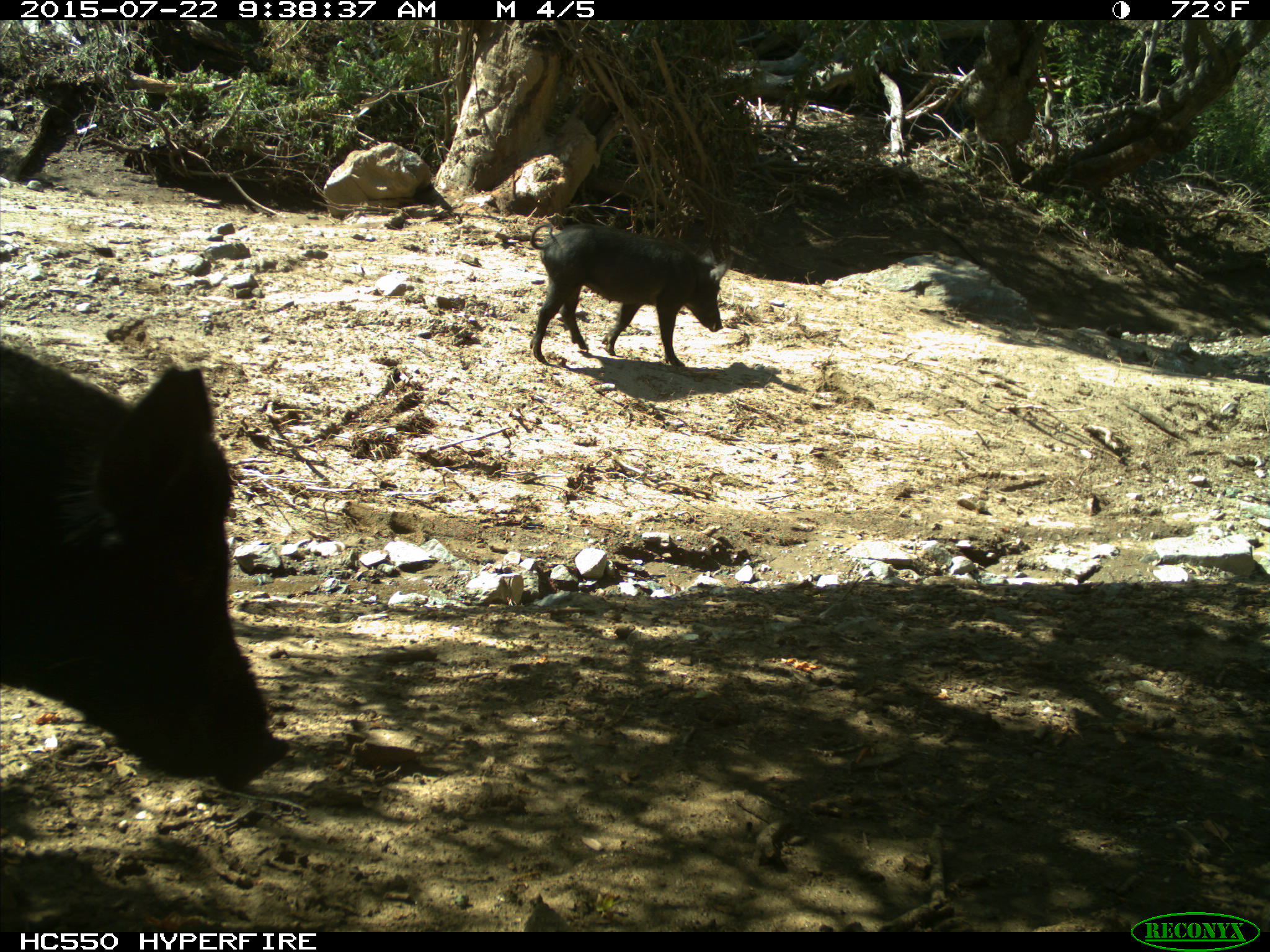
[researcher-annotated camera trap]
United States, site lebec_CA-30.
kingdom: Animalia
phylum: Chordata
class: Mammalia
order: Artiodactyla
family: Suidae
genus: Sus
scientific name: Sus scrofa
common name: wild boar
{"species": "Sus scrofa (wild boar)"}